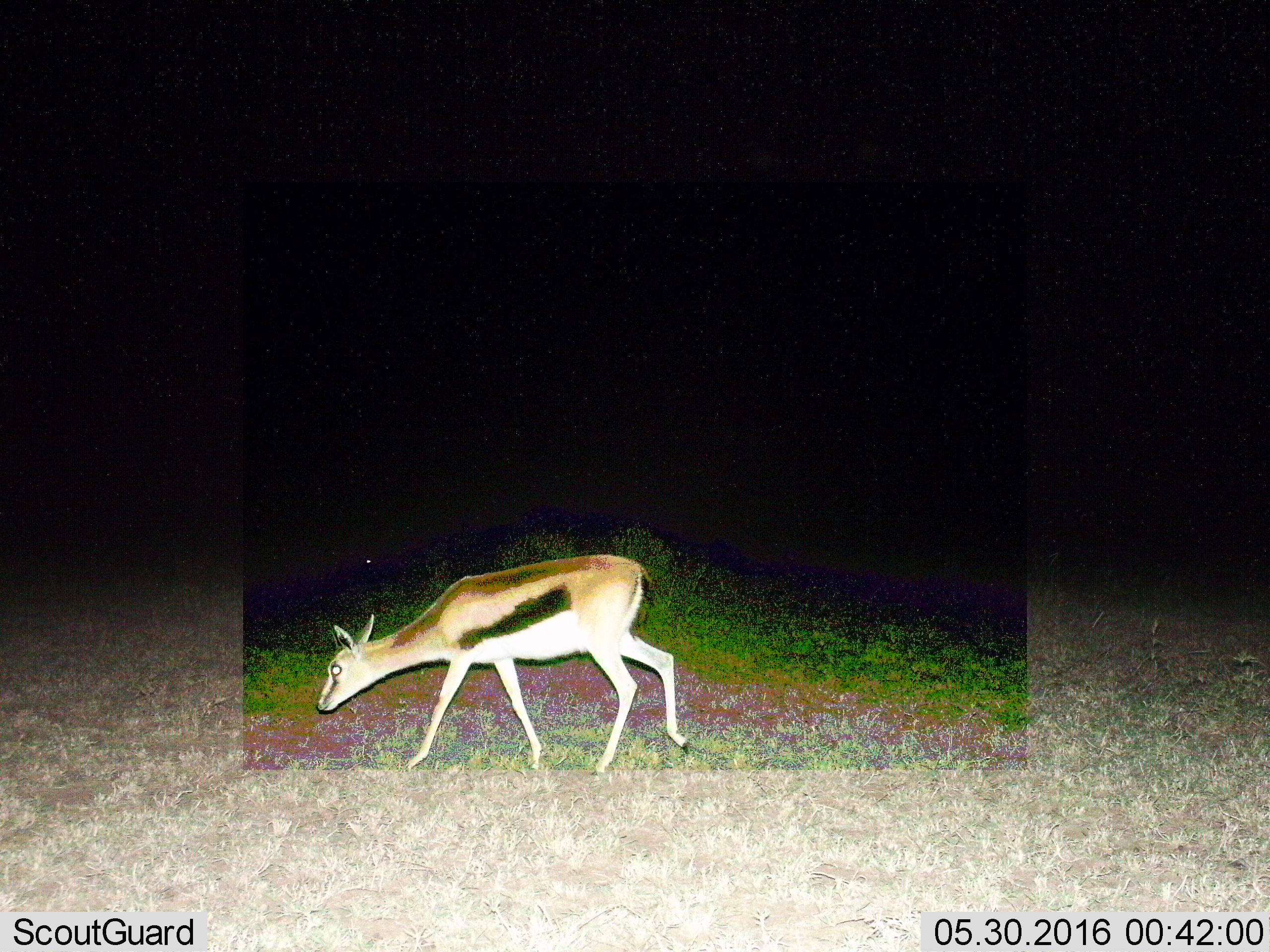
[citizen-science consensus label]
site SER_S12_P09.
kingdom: Animalia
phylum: Chordata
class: Mammalia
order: Artiodactyla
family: Bovidae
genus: Eudorcas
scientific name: Eudorcas thomsonii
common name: thomson's gazelle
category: gazellethomsons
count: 1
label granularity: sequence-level